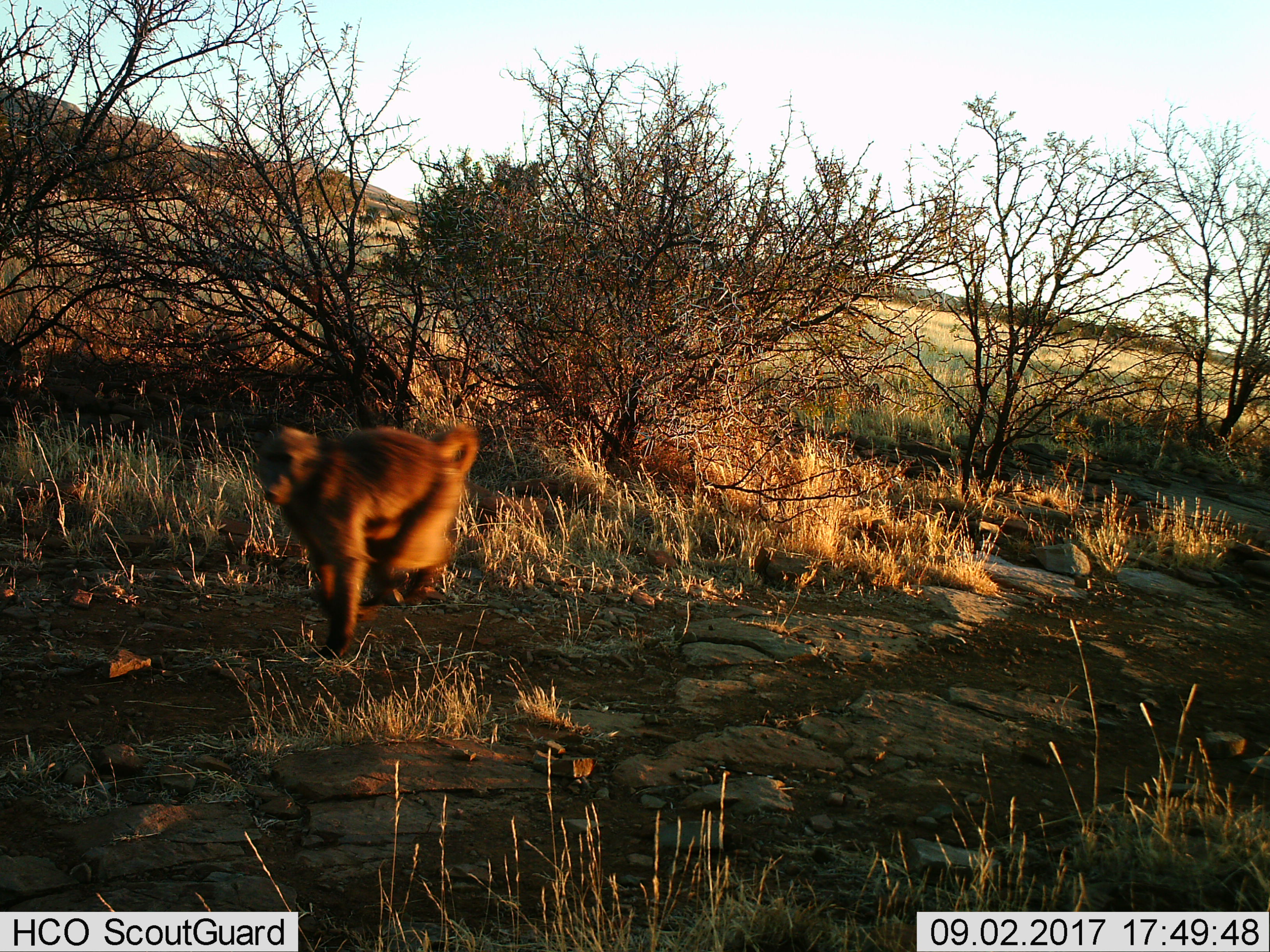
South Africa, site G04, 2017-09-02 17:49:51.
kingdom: Animalia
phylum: Chordata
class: Mammalia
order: Primates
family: Cercopithecidae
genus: Papio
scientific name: Papio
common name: baboon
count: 1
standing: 11%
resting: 0%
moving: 100%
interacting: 0%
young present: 0%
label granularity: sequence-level